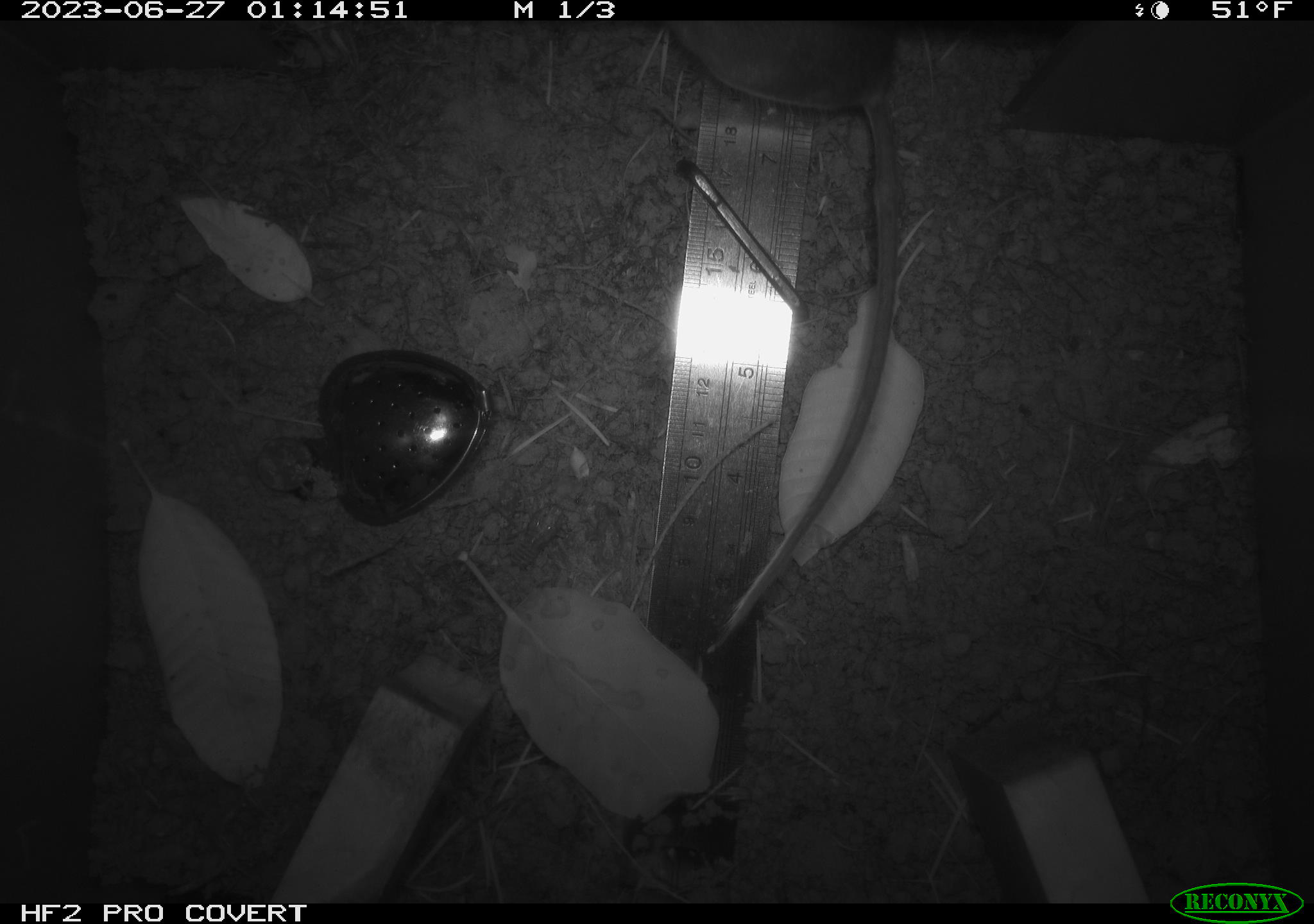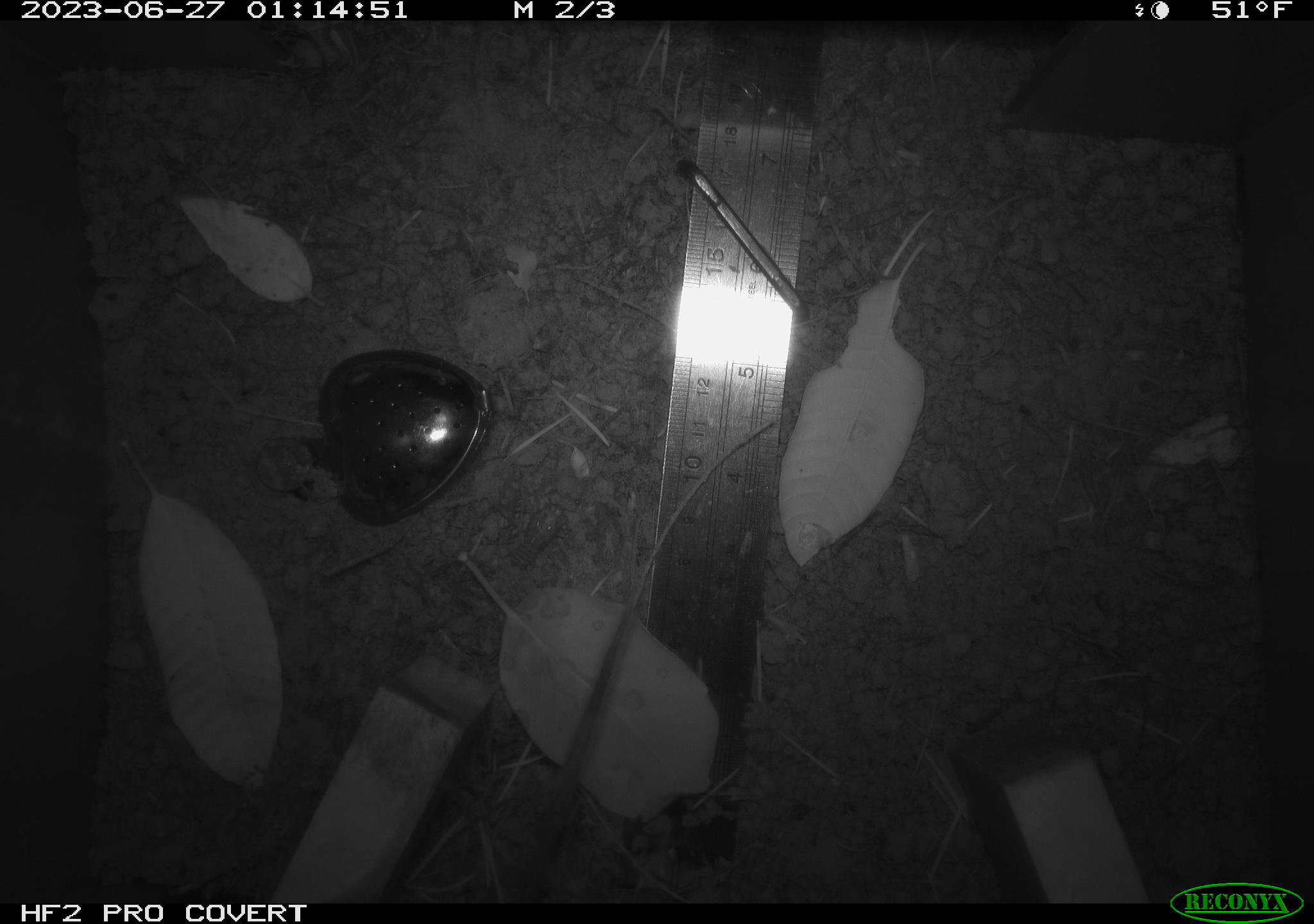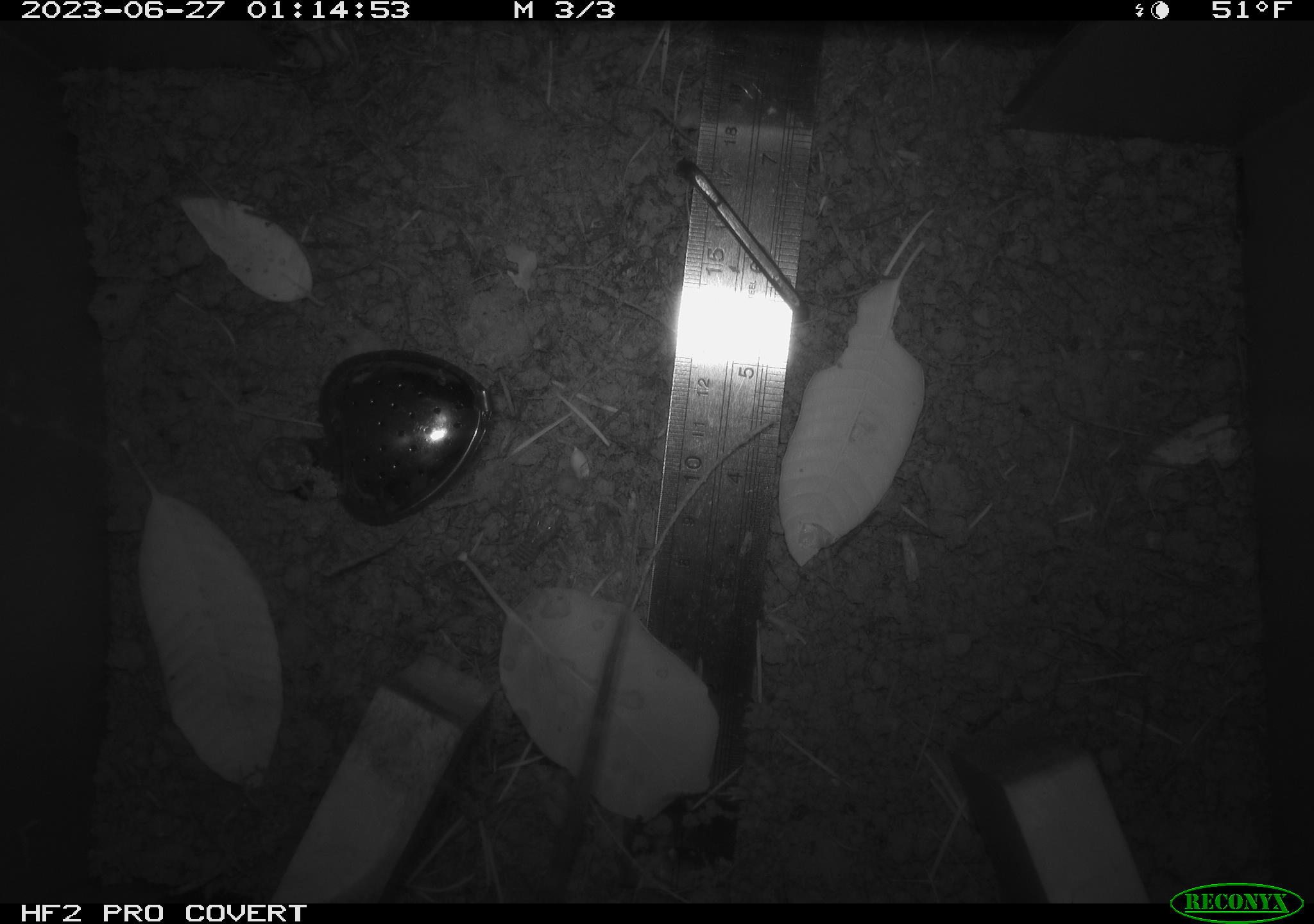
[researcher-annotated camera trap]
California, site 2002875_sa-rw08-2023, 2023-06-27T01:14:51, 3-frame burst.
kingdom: Animalia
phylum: Chordata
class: Mammalia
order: Rodentia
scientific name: Rodentia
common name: mouse species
Mouse species (Rodentia).